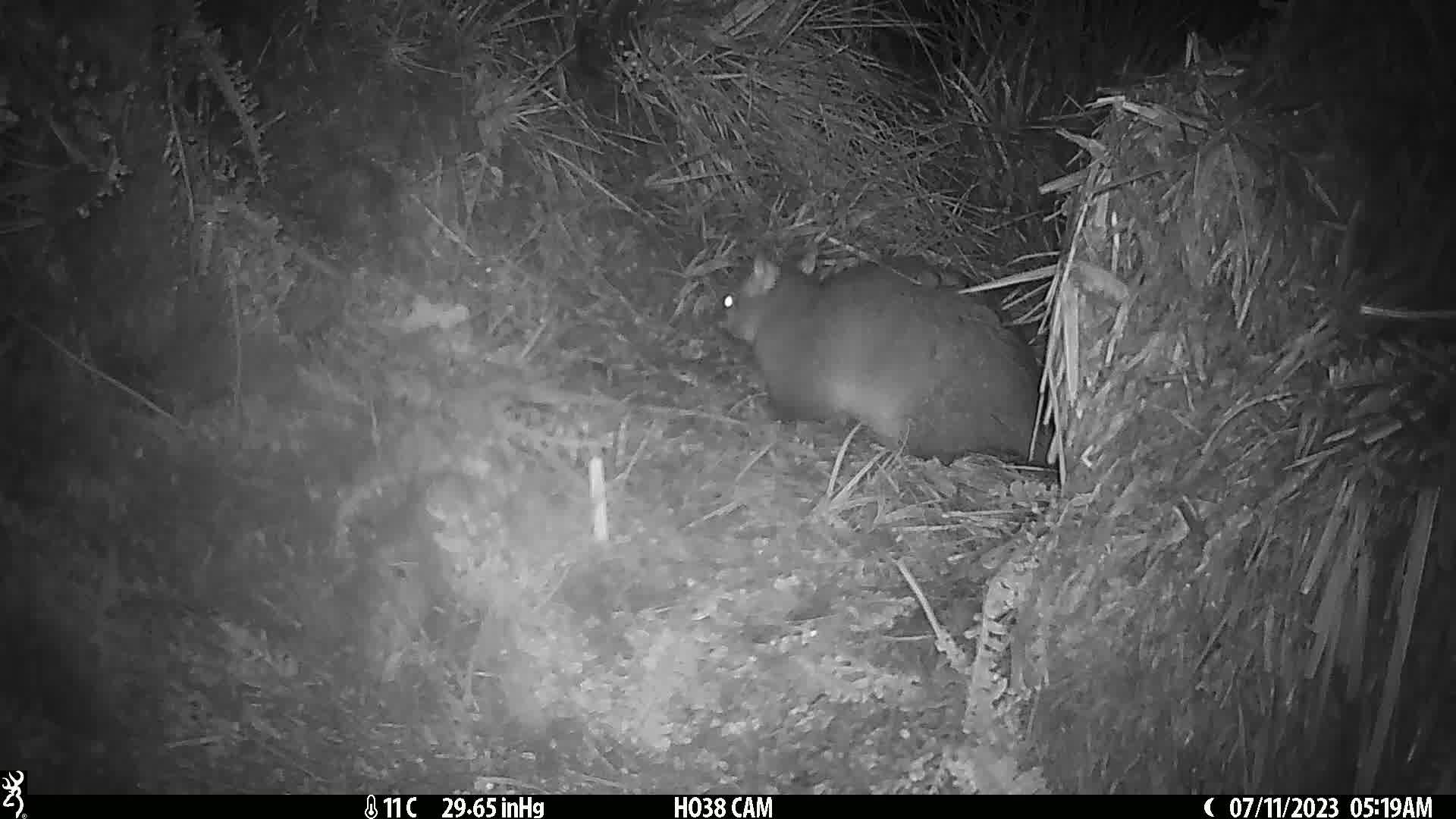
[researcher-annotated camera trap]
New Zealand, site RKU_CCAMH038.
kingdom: Animalia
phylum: Chordata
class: Mammalia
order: Diprotodontia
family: Phalangeridae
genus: Trichosurus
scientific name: Trichosurus vulpecula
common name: common brushtail possum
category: possum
Possum (common brushtail possum) (Trichosurus vulpecula).